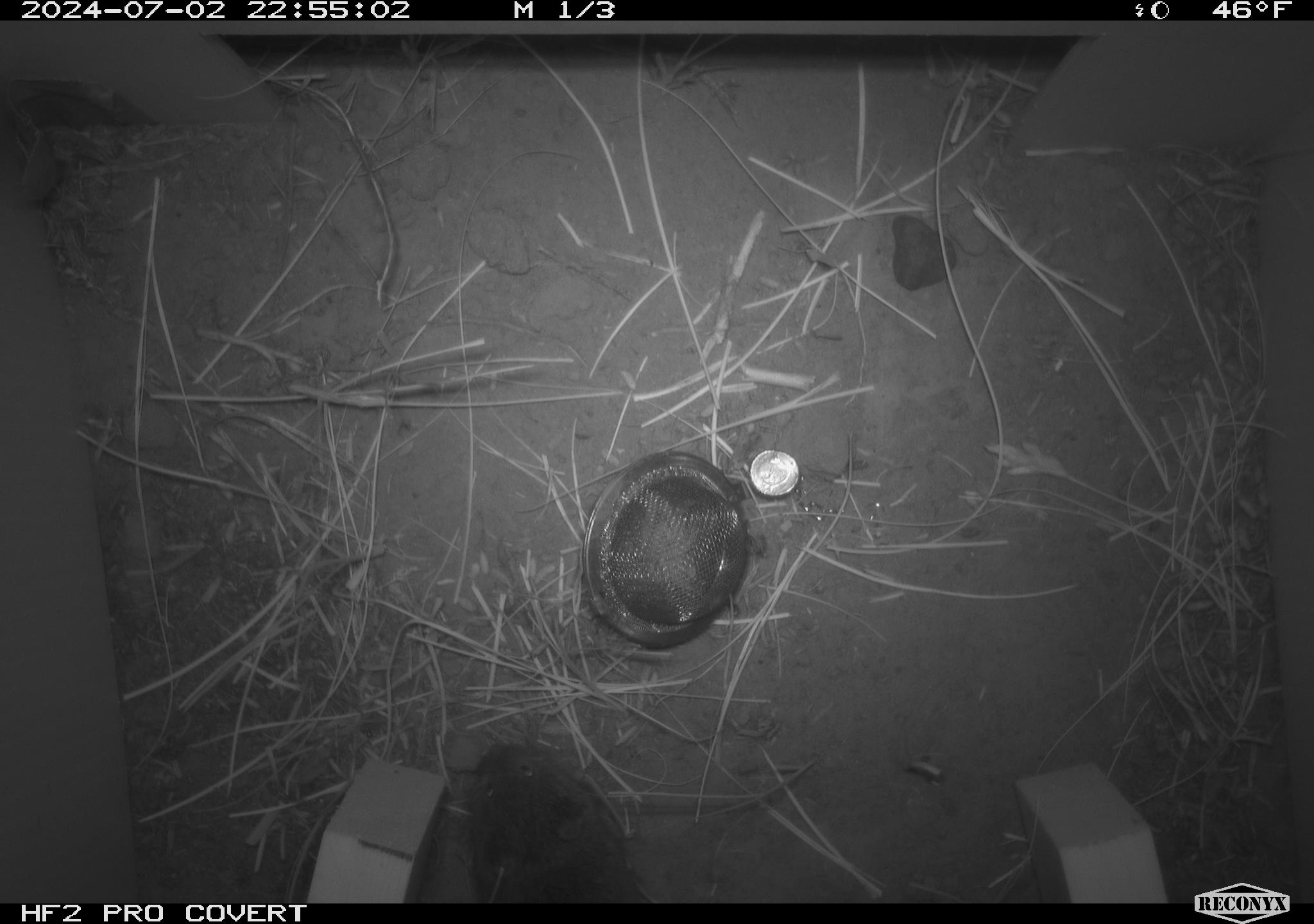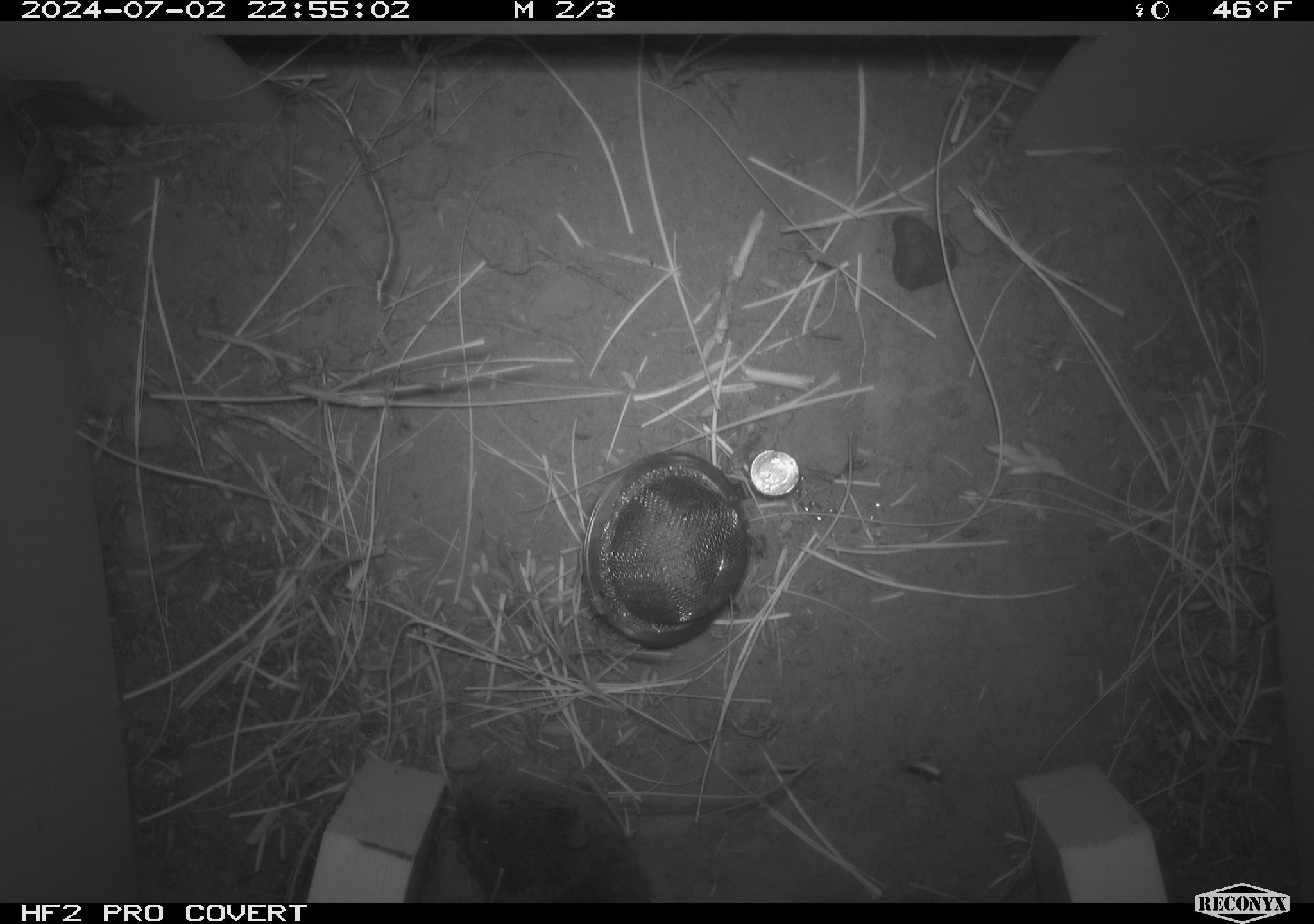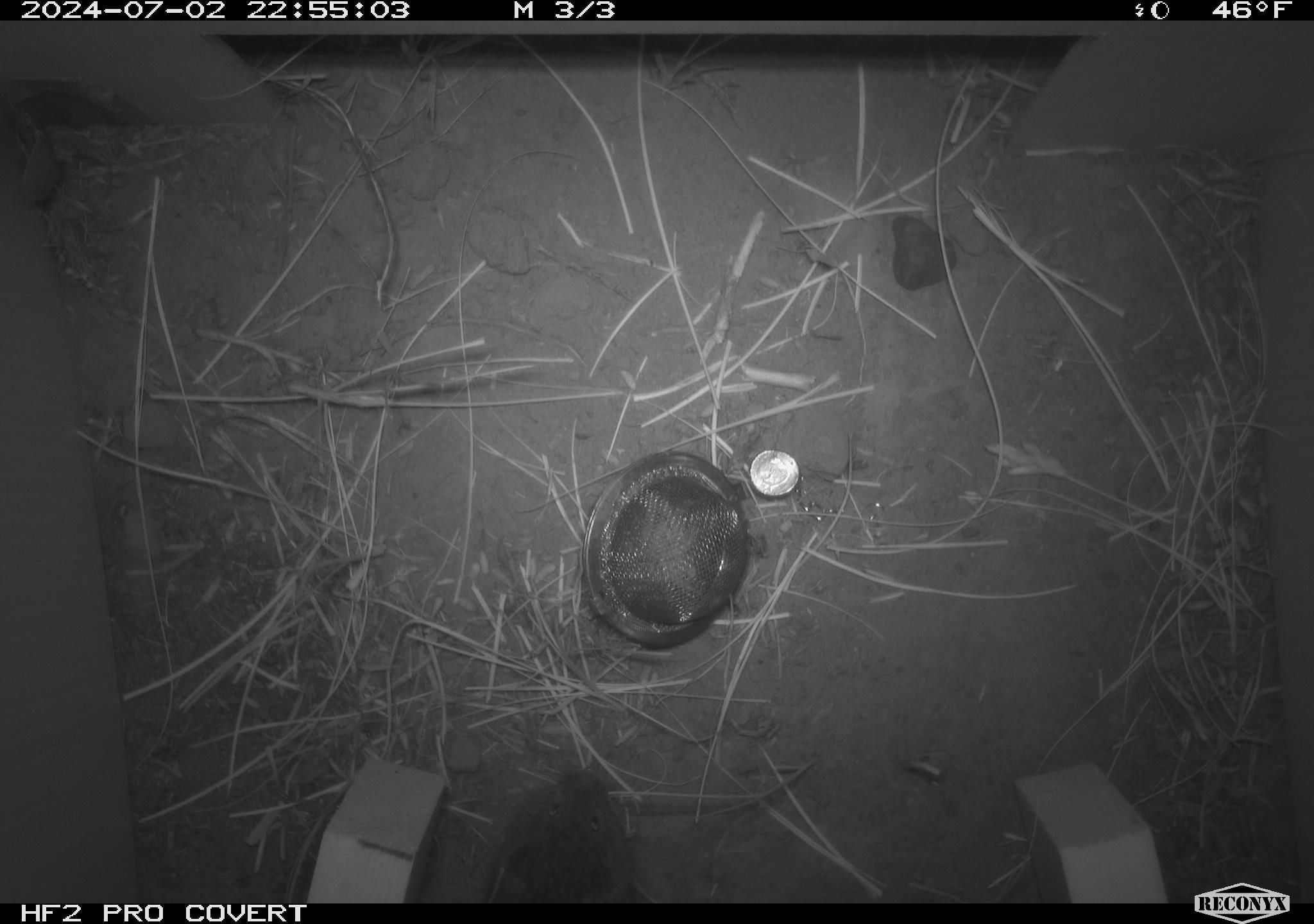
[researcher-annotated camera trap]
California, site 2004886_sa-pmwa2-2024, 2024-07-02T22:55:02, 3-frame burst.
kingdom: Animalia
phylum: Chordata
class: Mammalia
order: Rodentia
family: Cricetidae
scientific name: Arvicolinae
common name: voles, lemmings, and muskrats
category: arvicolinae subfamily